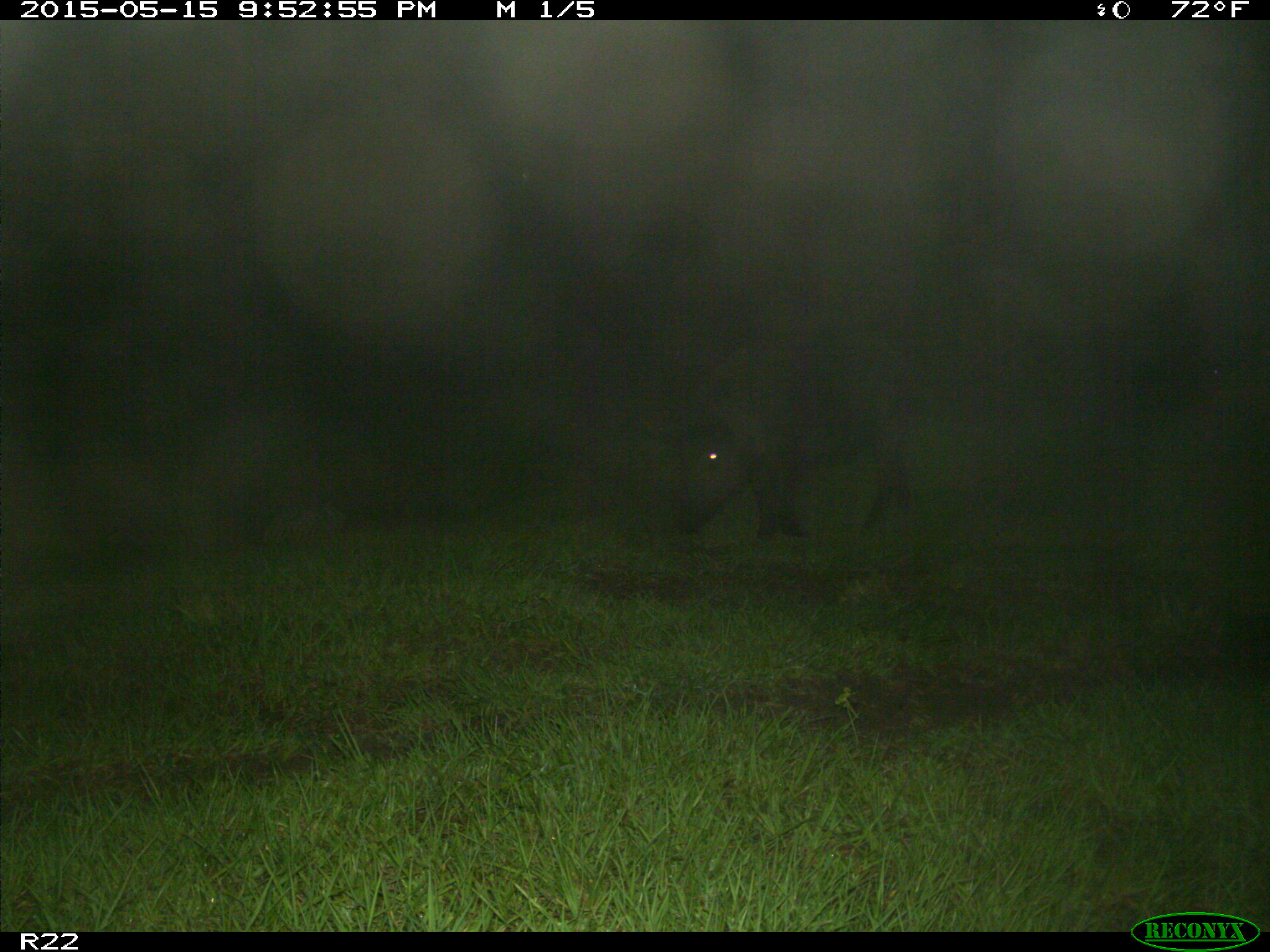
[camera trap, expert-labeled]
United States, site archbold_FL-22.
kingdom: Animalia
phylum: Chordata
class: Mammalia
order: Artiodactyla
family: Suidae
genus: Sus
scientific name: Sus scrofa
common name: wild boar